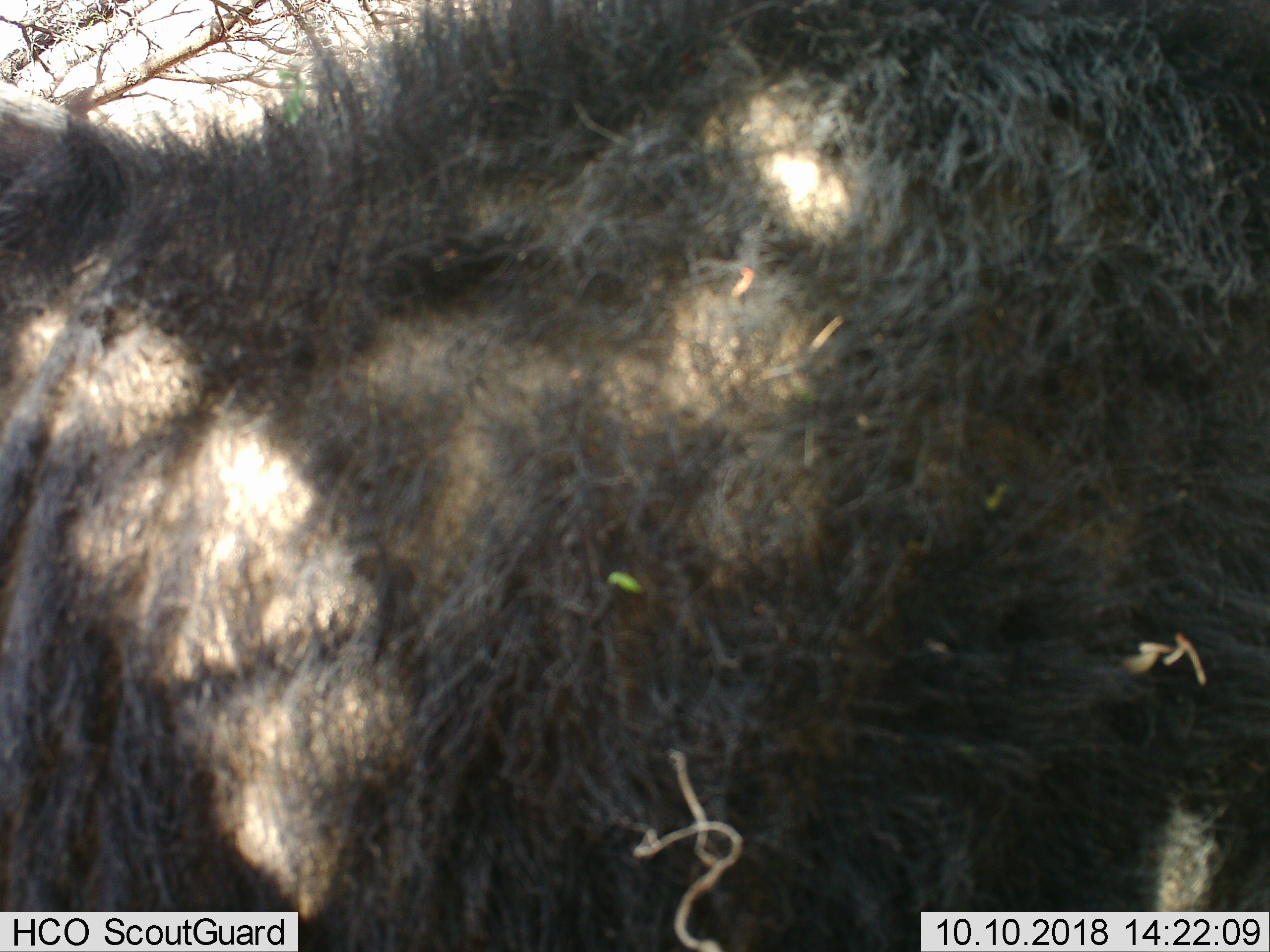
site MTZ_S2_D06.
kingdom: Animalia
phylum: Chordata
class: Mammalia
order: Artiodactyla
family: Bovidae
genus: Syncerus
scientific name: Syncerus caffer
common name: african buffalo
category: buffalo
Buffalo (african buffalo) (Syncerus caffer), count 1. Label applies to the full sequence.